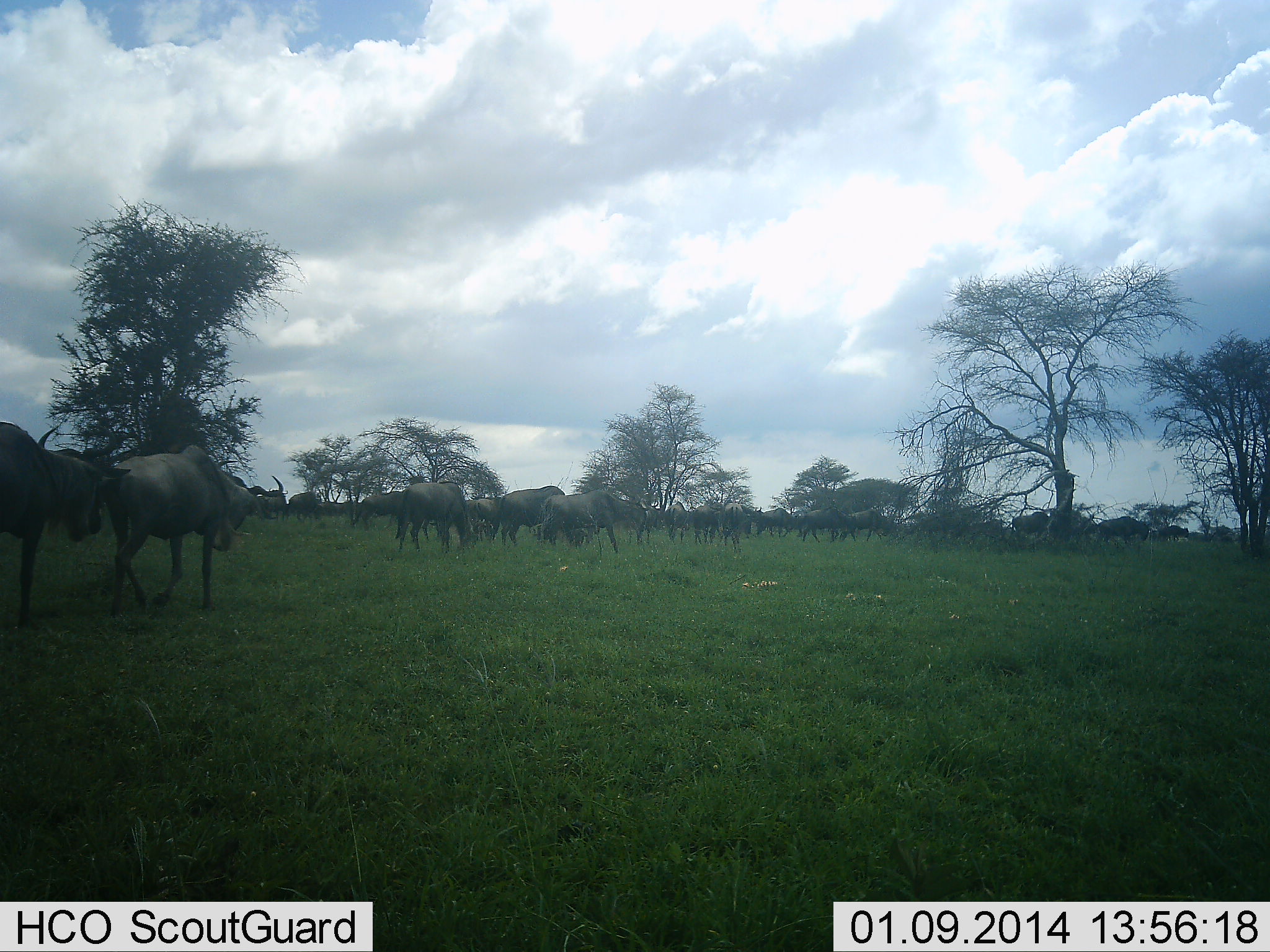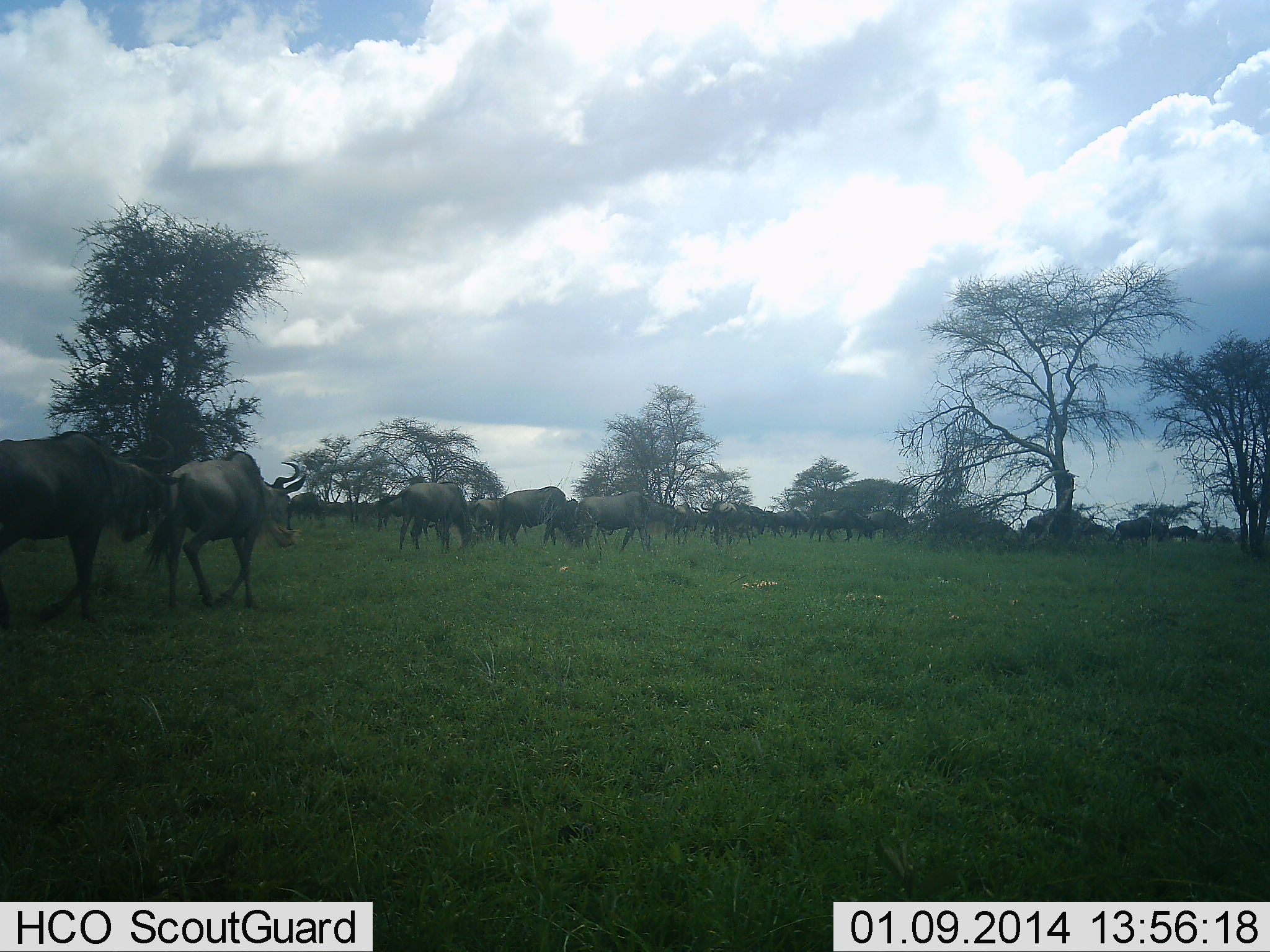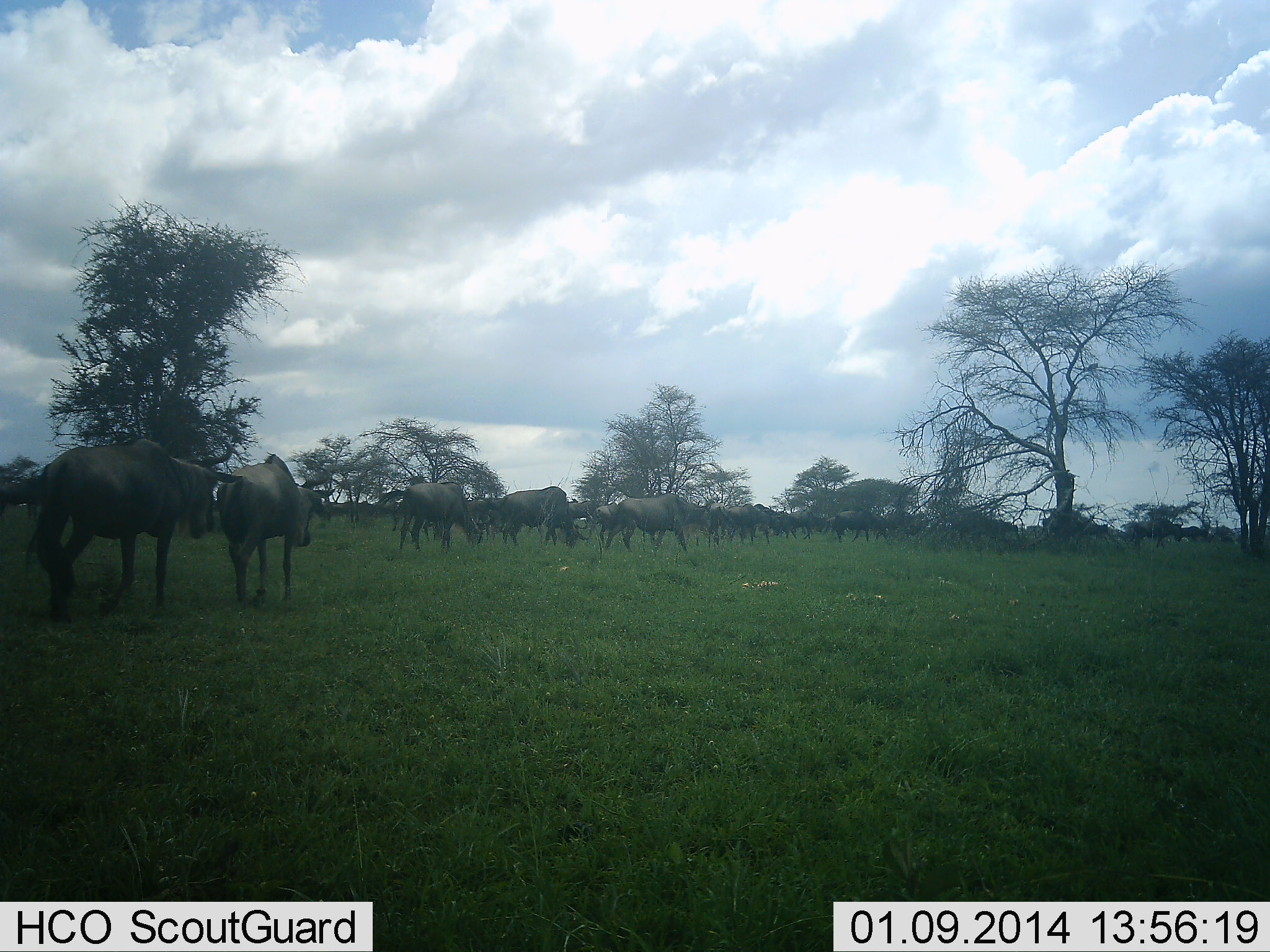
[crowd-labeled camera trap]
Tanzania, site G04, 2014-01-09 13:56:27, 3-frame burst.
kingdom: Animalia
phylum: Chordata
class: Mammalia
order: Artiodactyla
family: Bovidae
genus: Connochaetes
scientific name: Connochaetes taurinus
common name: blue wildebeest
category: wildebeest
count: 11-50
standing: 21%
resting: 3%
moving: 95%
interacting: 13%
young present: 3%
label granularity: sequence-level